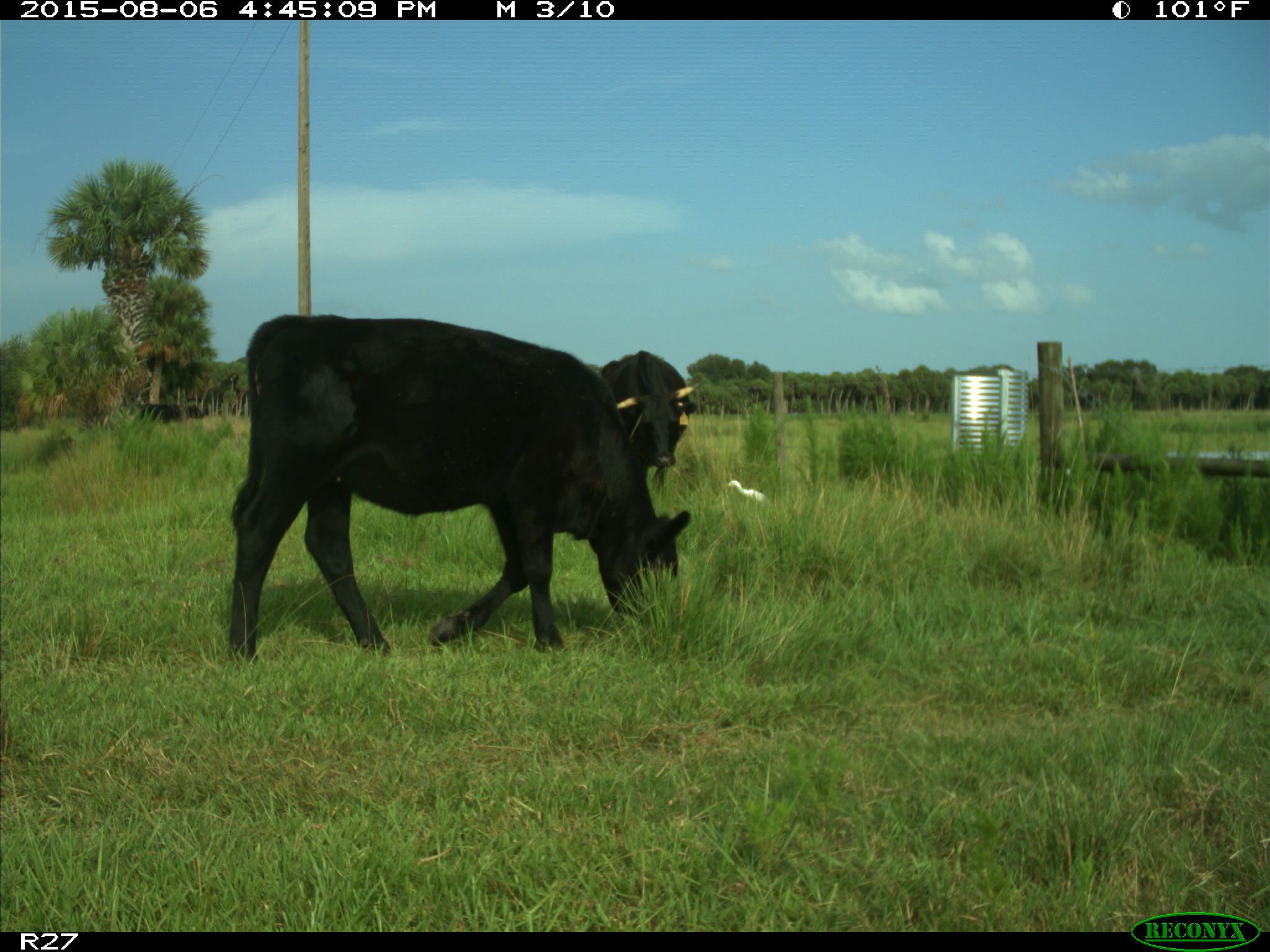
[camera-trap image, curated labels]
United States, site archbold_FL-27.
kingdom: Animalia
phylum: Chordata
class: Mammalia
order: Artiodactyla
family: Bovidae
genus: Bos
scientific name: Bos taurus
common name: domestic cow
Bos taurus (domestic cow).